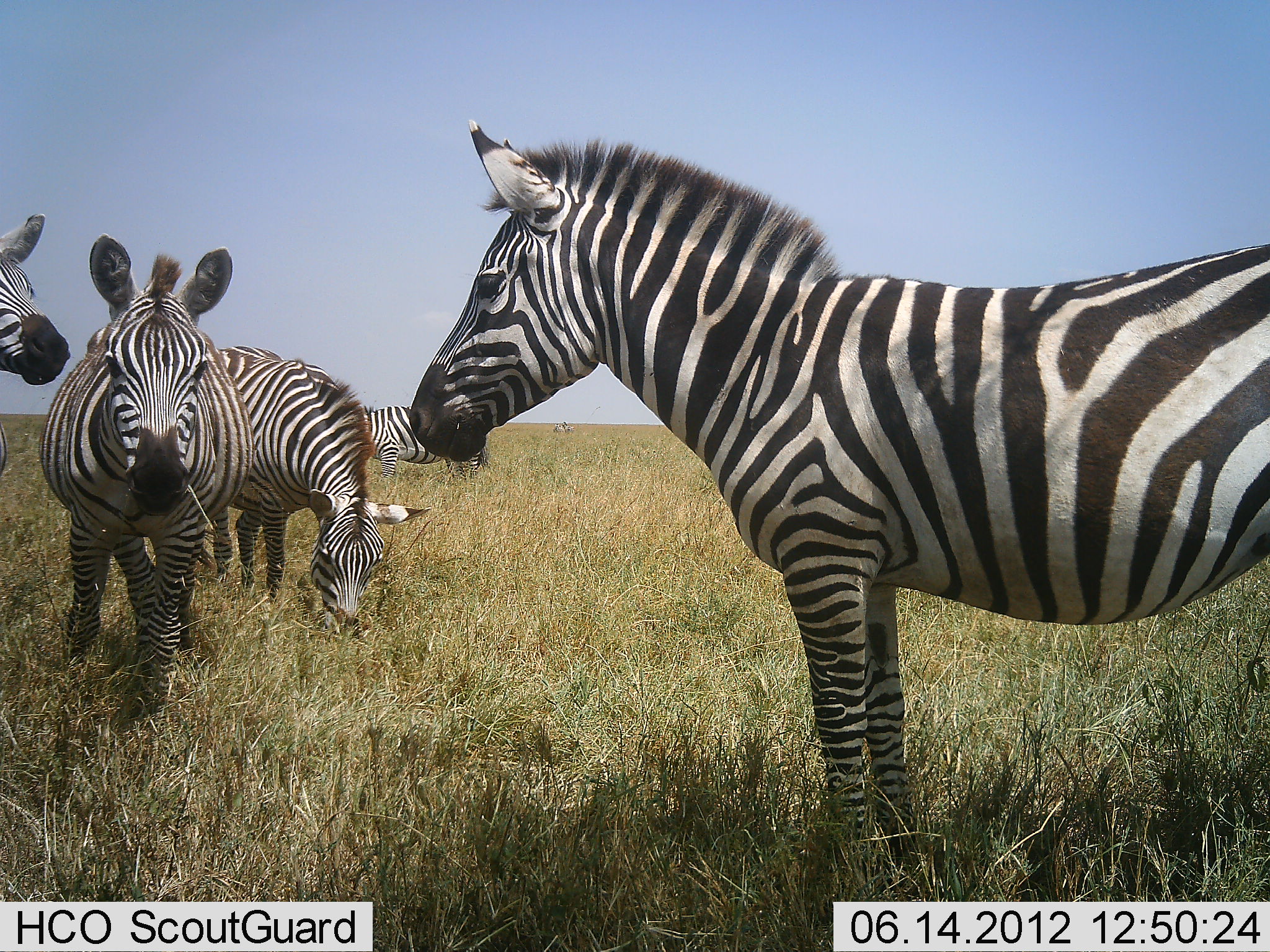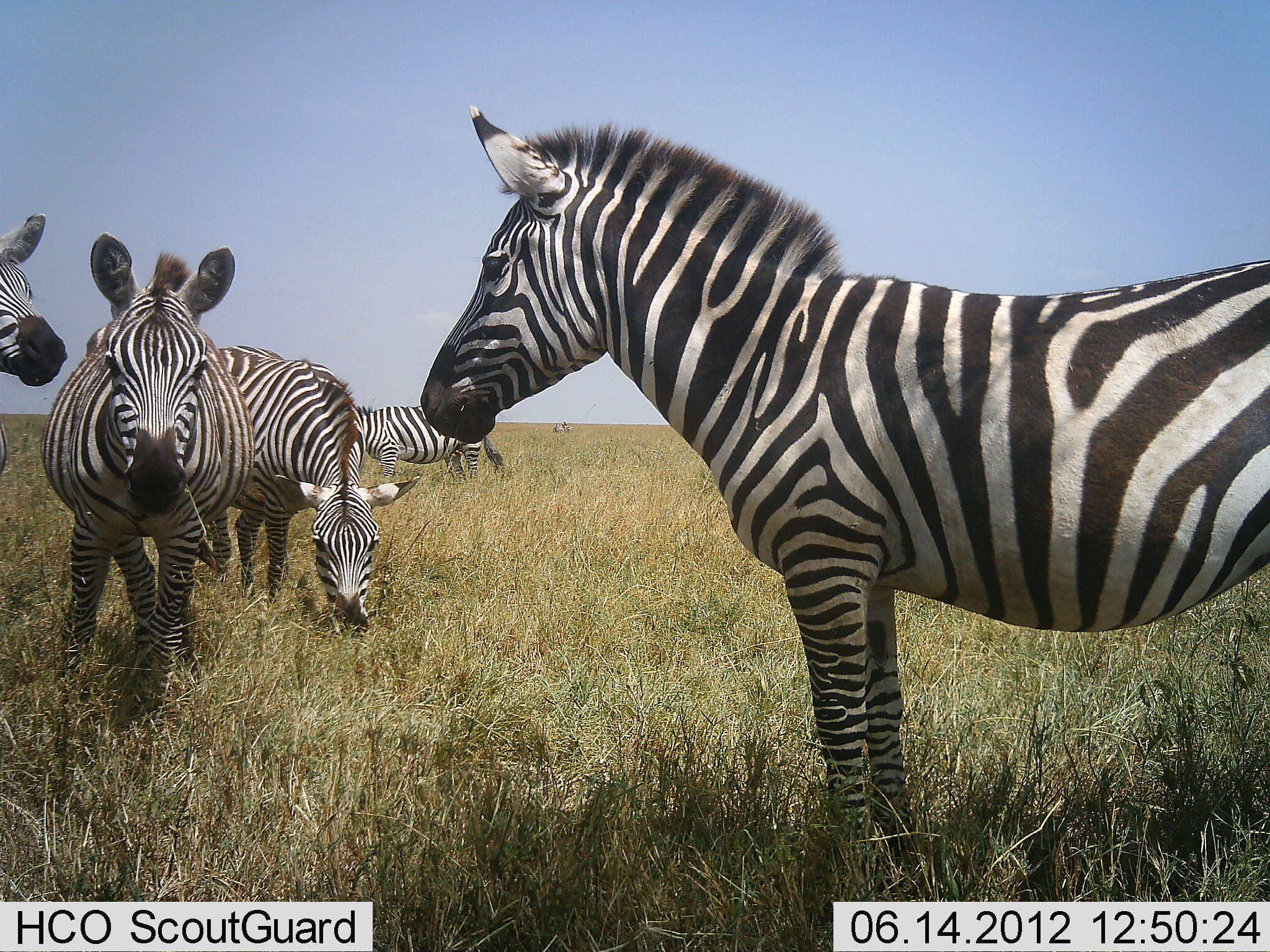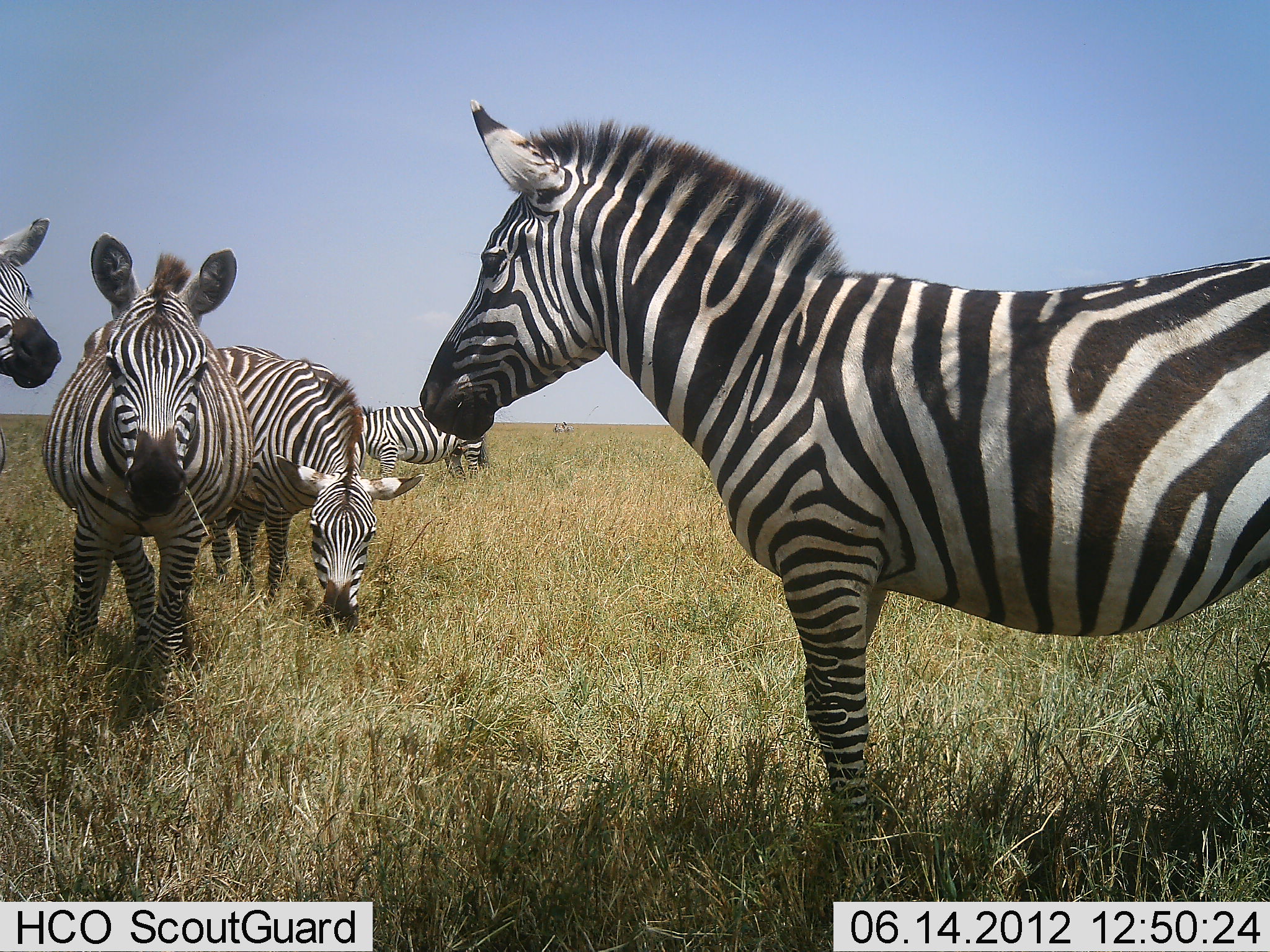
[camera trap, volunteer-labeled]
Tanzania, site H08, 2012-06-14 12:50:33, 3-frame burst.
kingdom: Animalia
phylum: Chordata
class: Mammalia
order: Perissodactyla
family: Equidae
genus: Equus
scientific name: Equus quagga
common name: plains zebra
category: zebra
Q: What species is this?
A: Zebra (plains zebra) (Equus quagga).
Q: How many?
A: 5.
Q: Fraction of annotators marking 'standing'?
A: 90%.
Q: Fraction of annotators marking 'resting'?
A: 10%.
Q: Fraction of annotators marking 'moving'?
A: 0%.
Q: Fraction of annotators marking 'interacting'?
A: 0%.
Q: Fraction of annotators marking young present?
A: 0%.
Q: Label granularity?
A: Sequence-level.